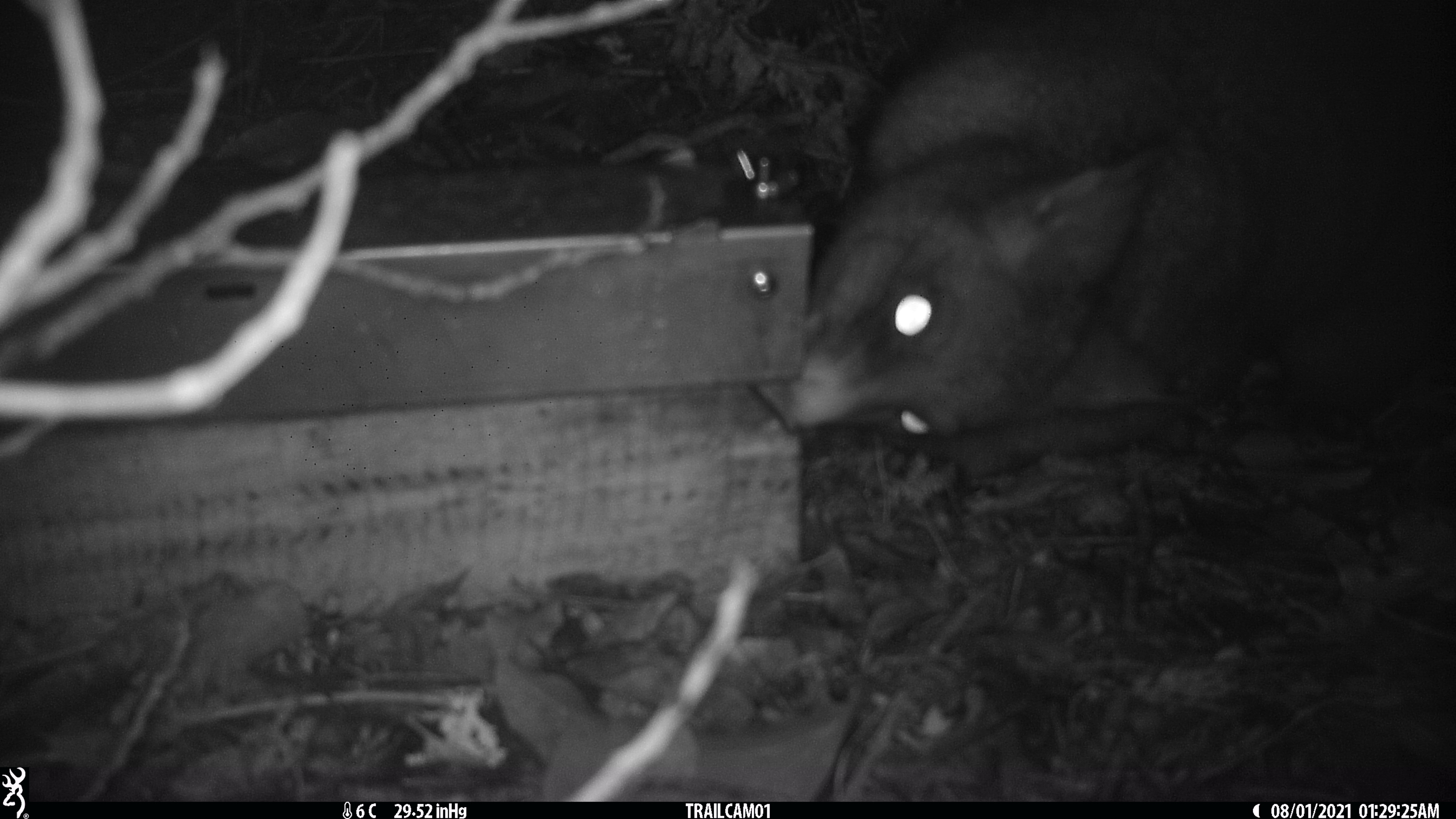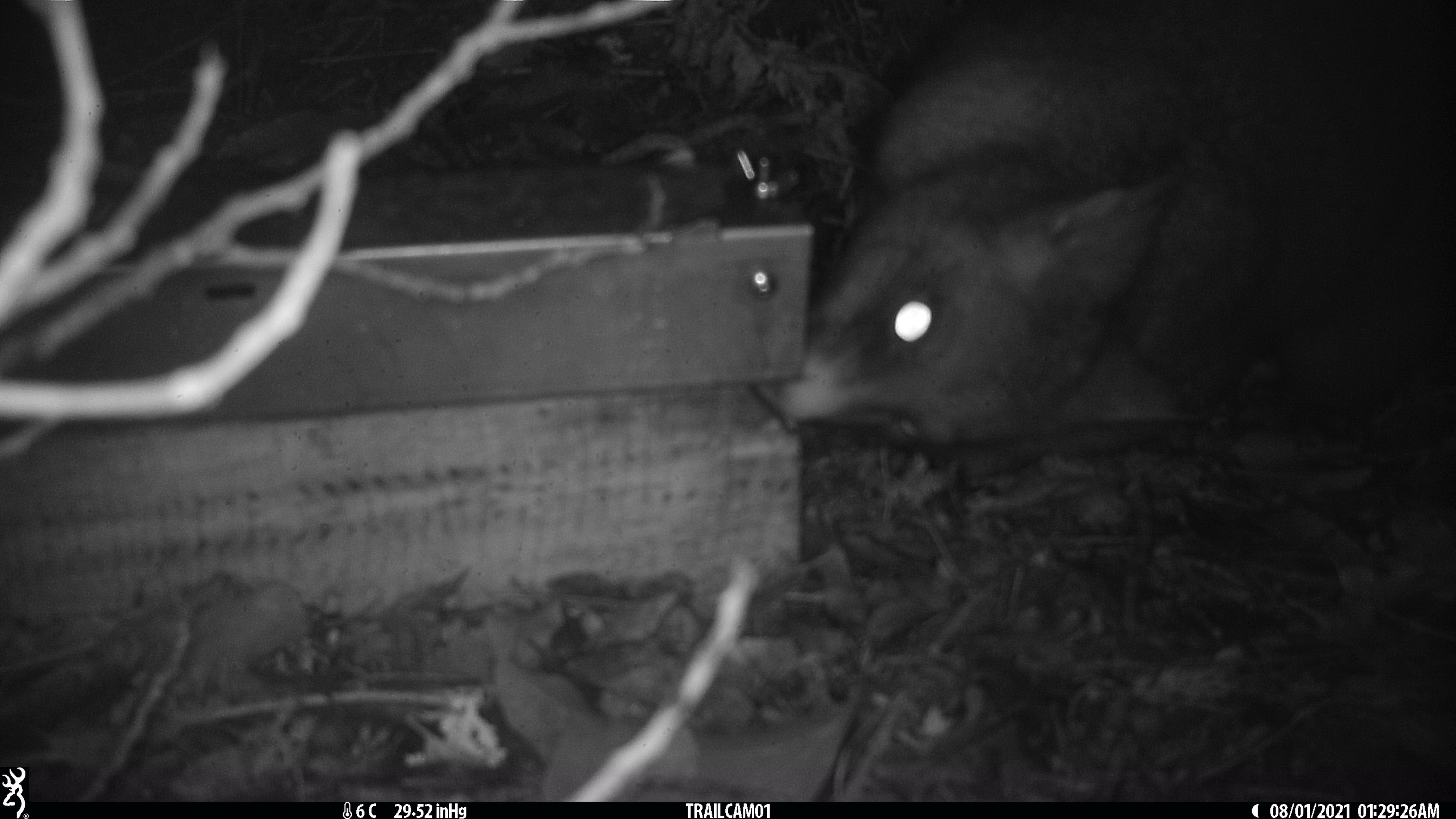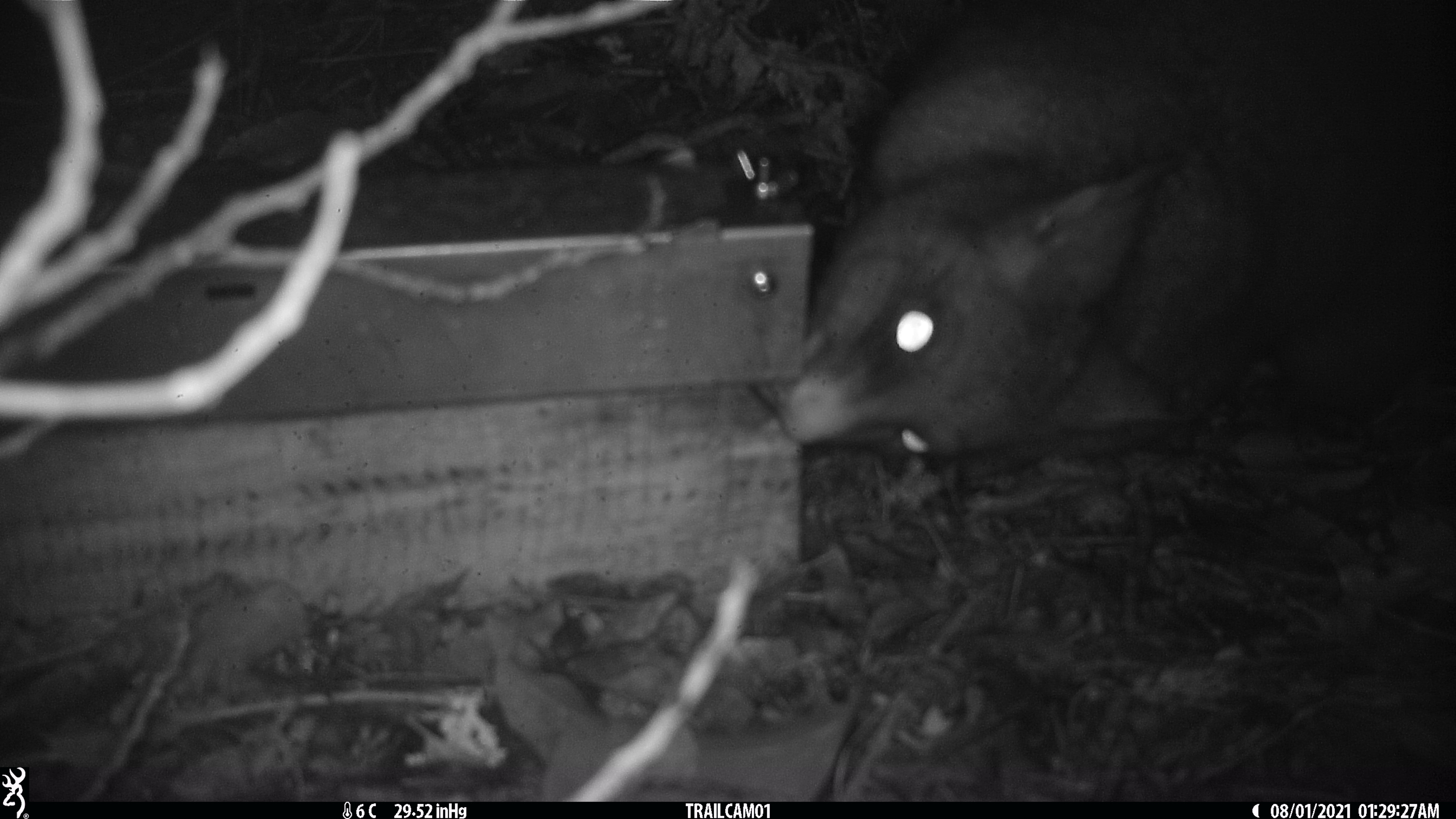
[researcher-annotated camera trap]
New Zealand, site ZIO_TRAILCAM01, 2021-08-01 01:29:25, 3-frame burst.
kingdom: Animalia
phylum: Chordata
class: Mammalia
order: Diprotodontia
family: Phalangeridae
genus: Trichosurus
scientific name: Trichosurus vulpecula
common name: common brushtail possum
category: possum